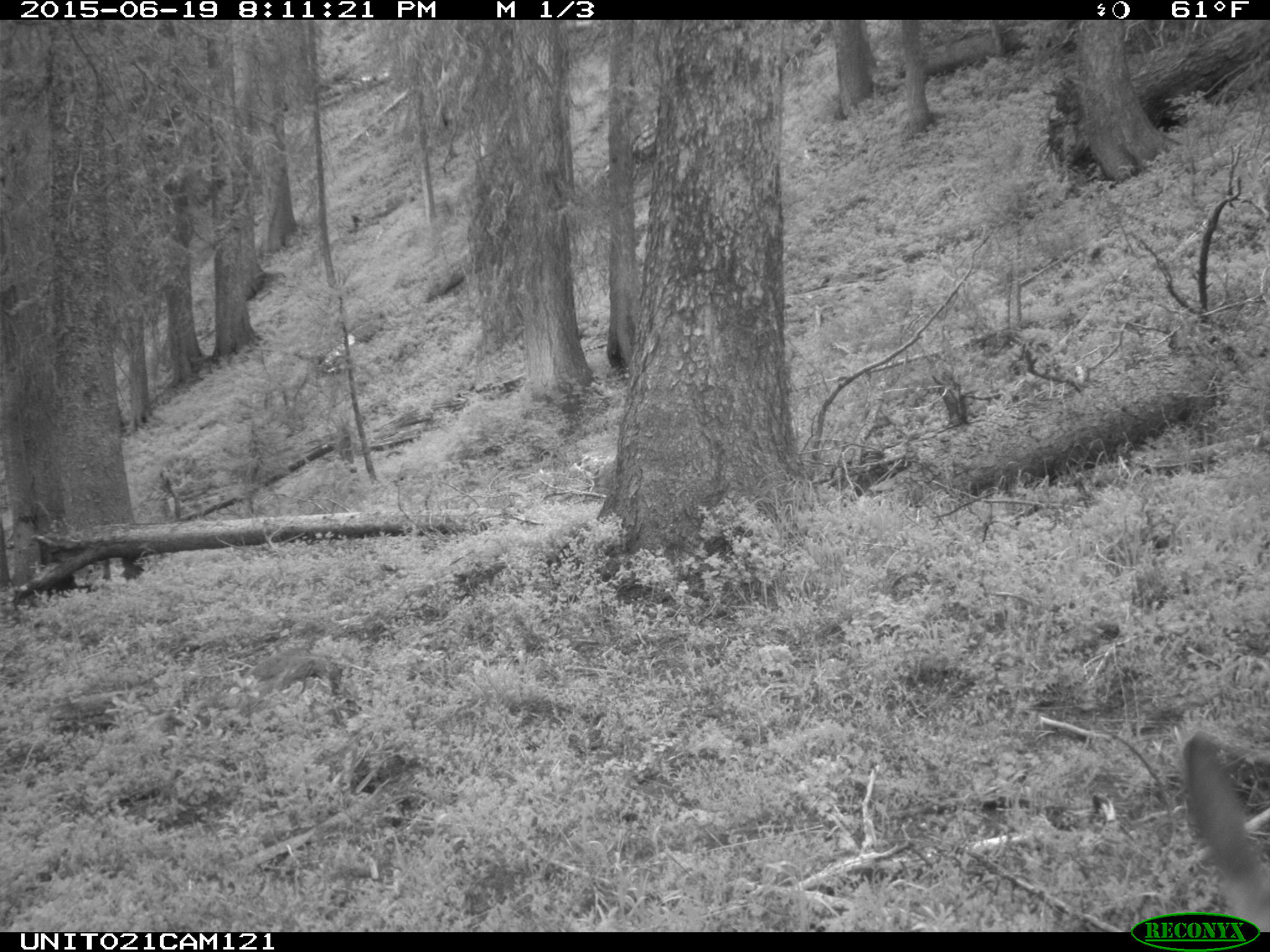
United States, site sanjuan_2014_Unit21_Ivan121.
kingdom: Animalia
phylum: Chordata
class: Mammalia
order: Artiodactyla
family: Cervidae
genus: Odocoileus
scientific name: Odocoileus hemionus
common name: mule deer